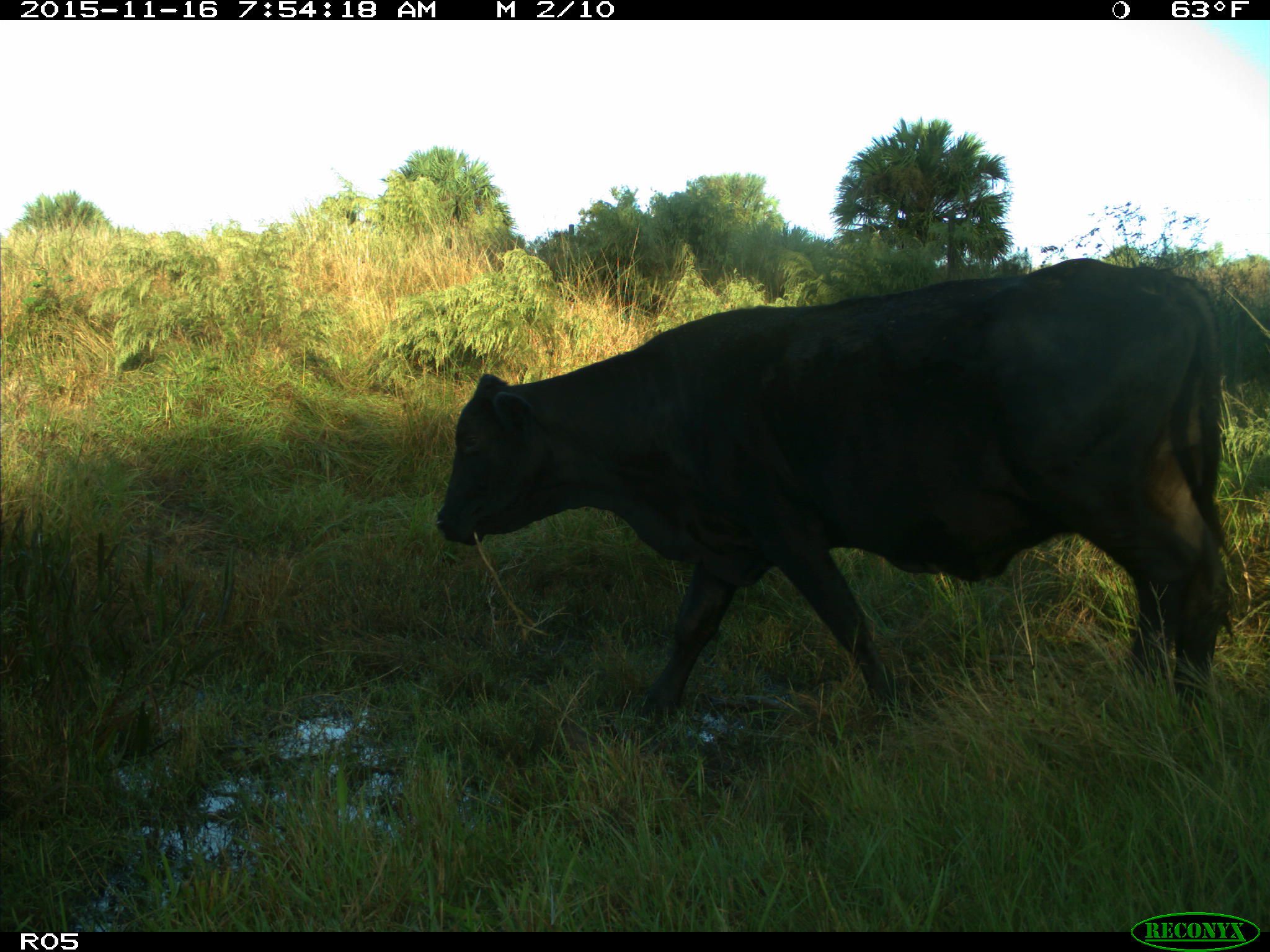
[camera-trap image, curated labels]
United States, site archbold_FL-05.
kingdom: Animalia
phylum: Chordata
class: Mammalia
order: Artiodactyla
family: Bovidae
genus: Bos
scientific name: Bos taurus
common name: domestic cow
Bos taurus (domestic cow).